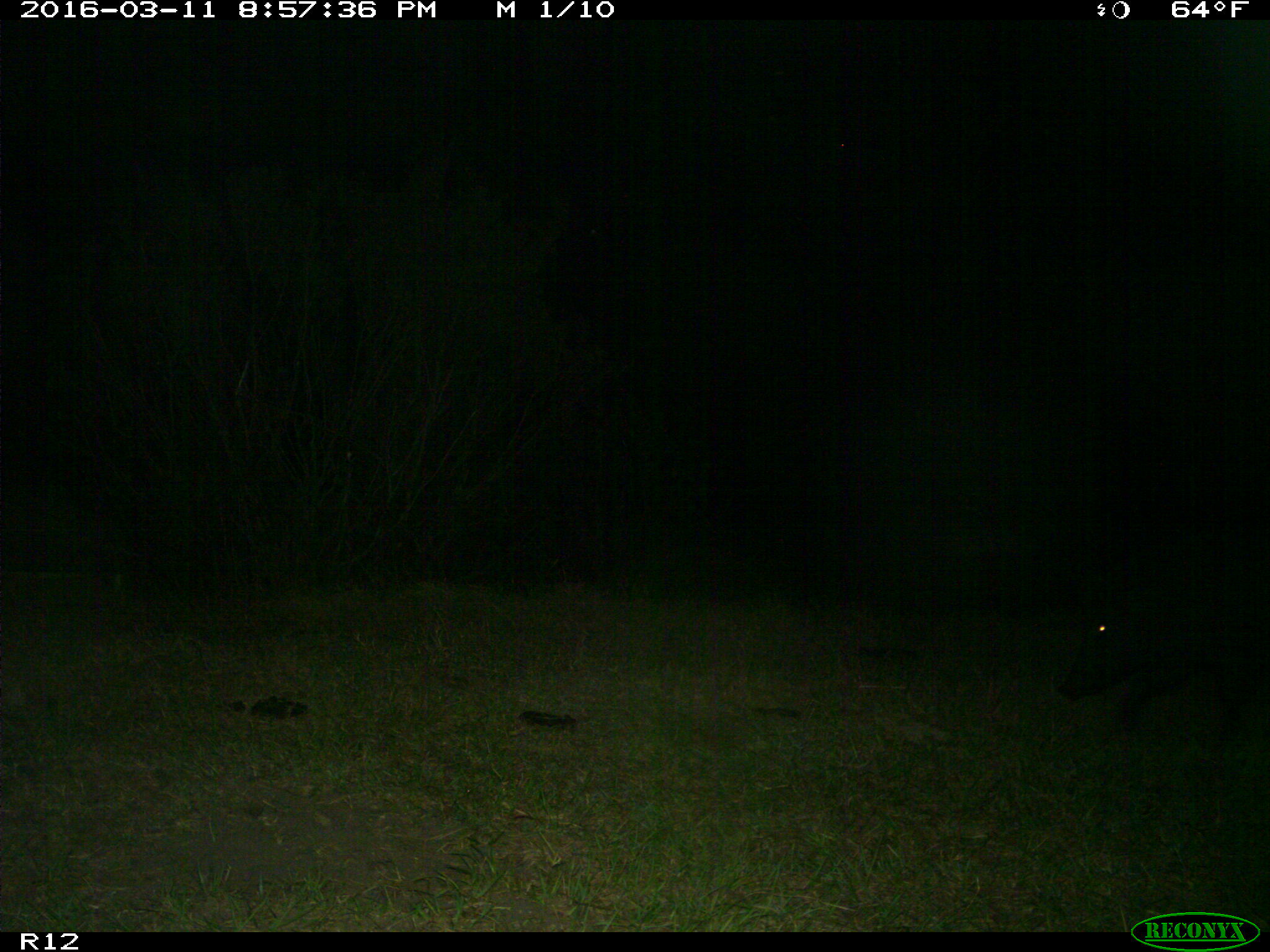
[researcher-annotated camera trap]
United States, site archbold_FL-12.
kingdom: Animalia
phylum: Chordata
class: Mammalia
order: Artiodactyla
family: Suidae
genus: Sus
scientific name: Sus scrofa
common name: wild boar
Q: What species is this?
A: Sus scrofa (wild boar).